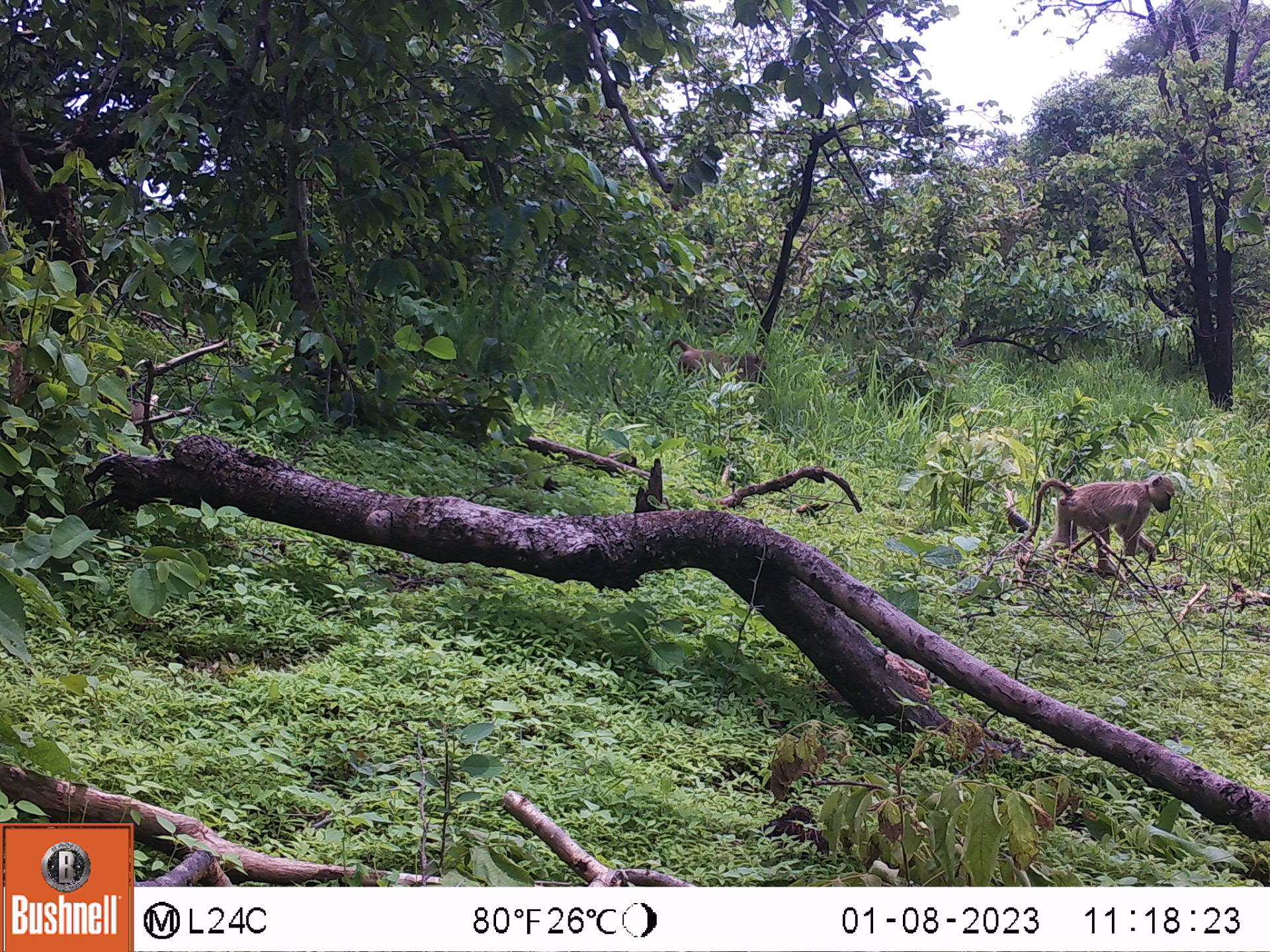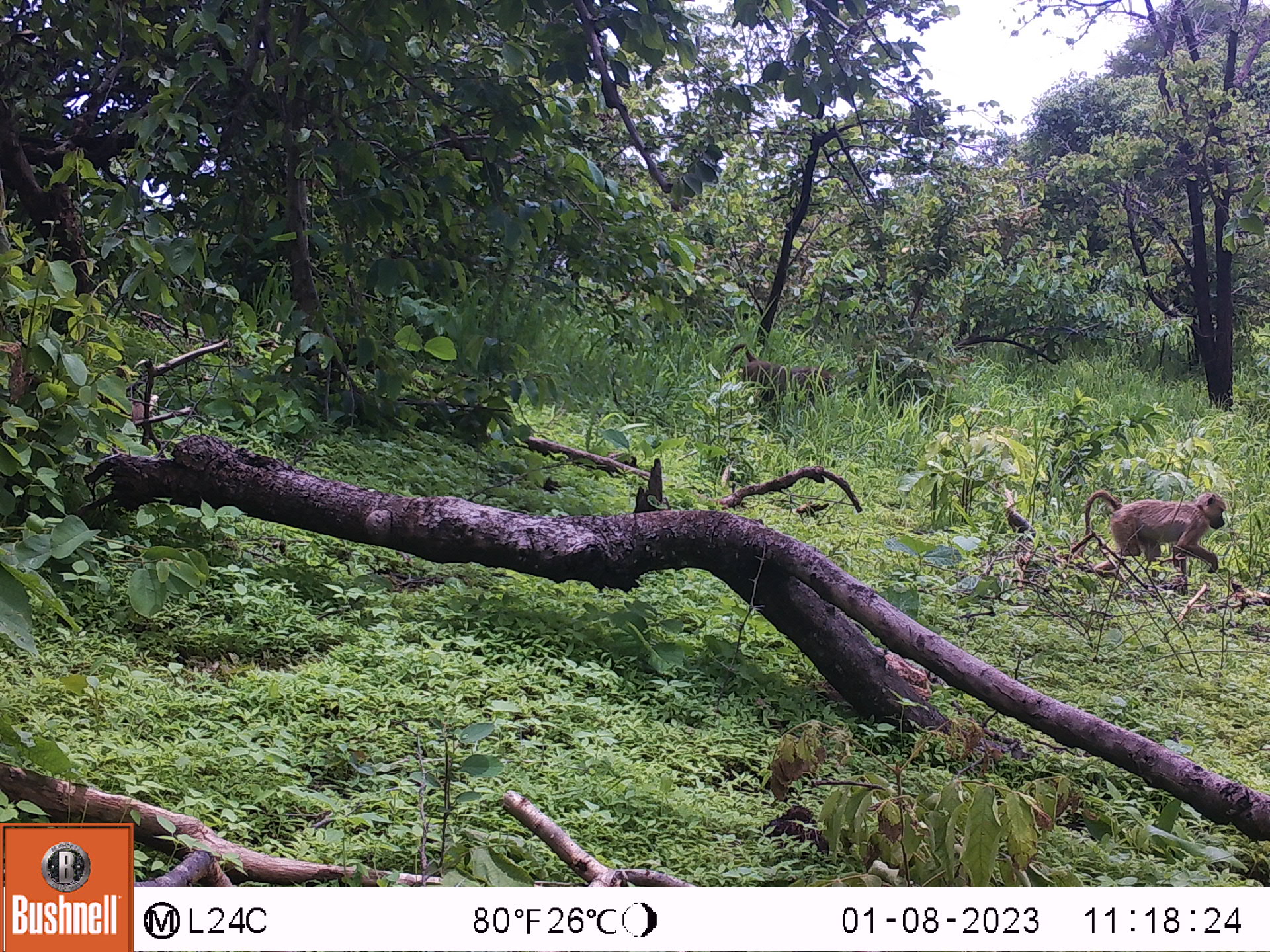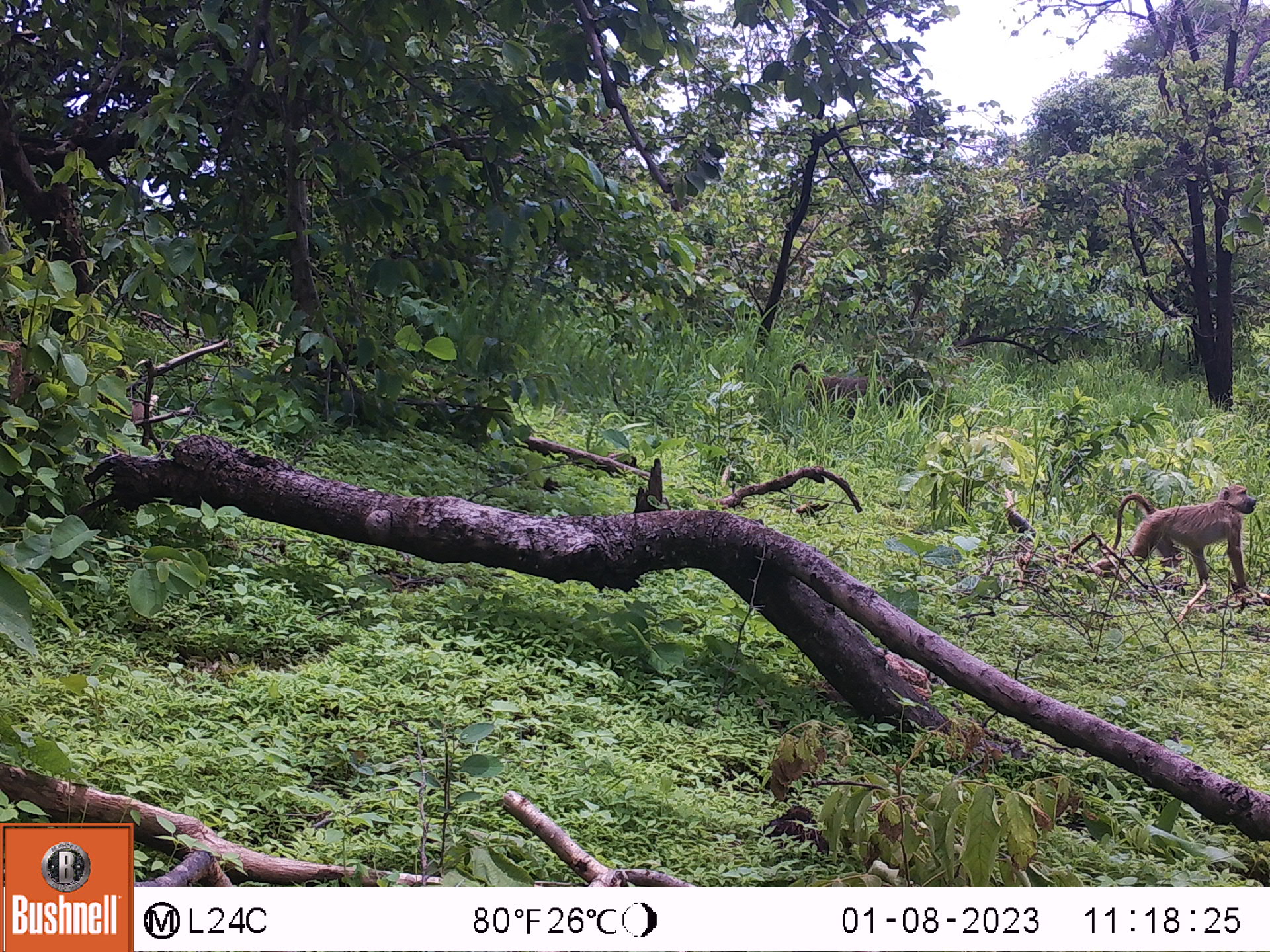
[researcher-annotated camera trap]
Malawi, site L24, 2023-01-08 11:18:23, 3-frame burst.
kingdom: Animalia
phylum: Chordata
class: Mammalia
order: Primates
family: Cercopithecidae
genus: Papio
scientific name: Papio cynocephalus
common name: yellow baboon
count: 2